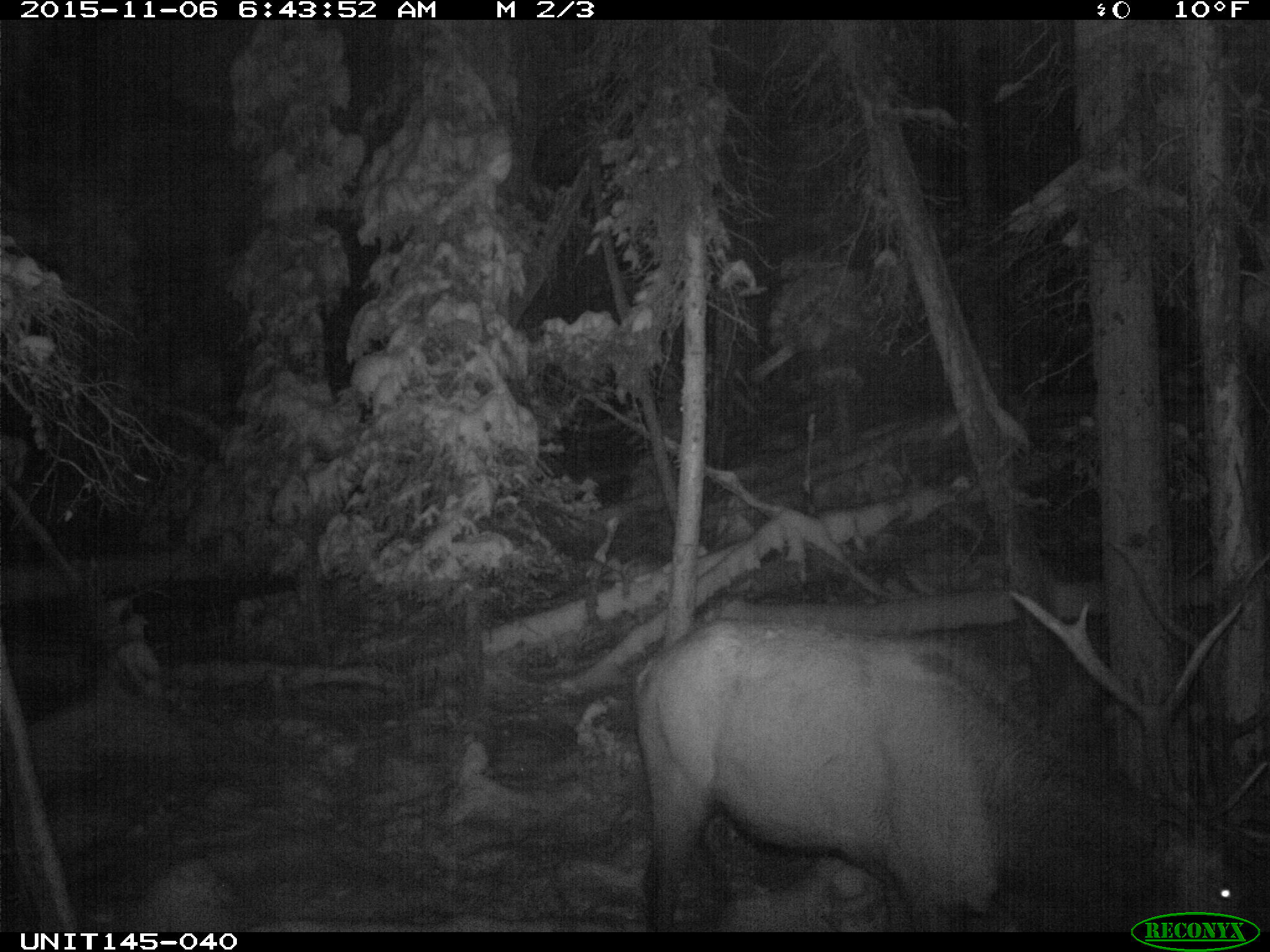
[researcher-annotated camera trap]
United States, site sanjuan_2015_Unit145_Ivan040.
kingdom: Animalia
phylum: Chordata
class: Mammalia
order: Artiodactyla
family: Cervidae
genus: Cervus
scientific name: Cervus elaphus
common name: red deer